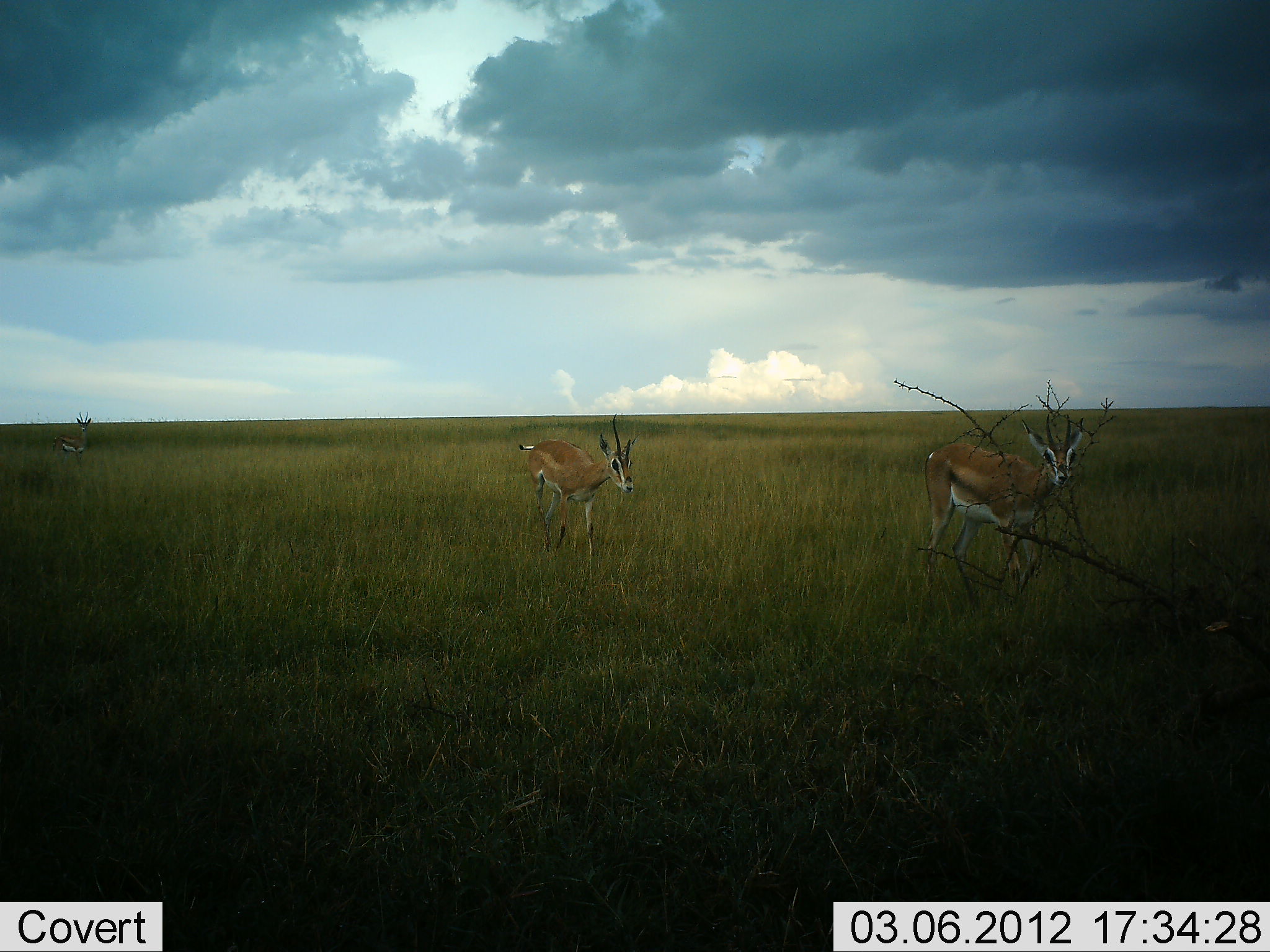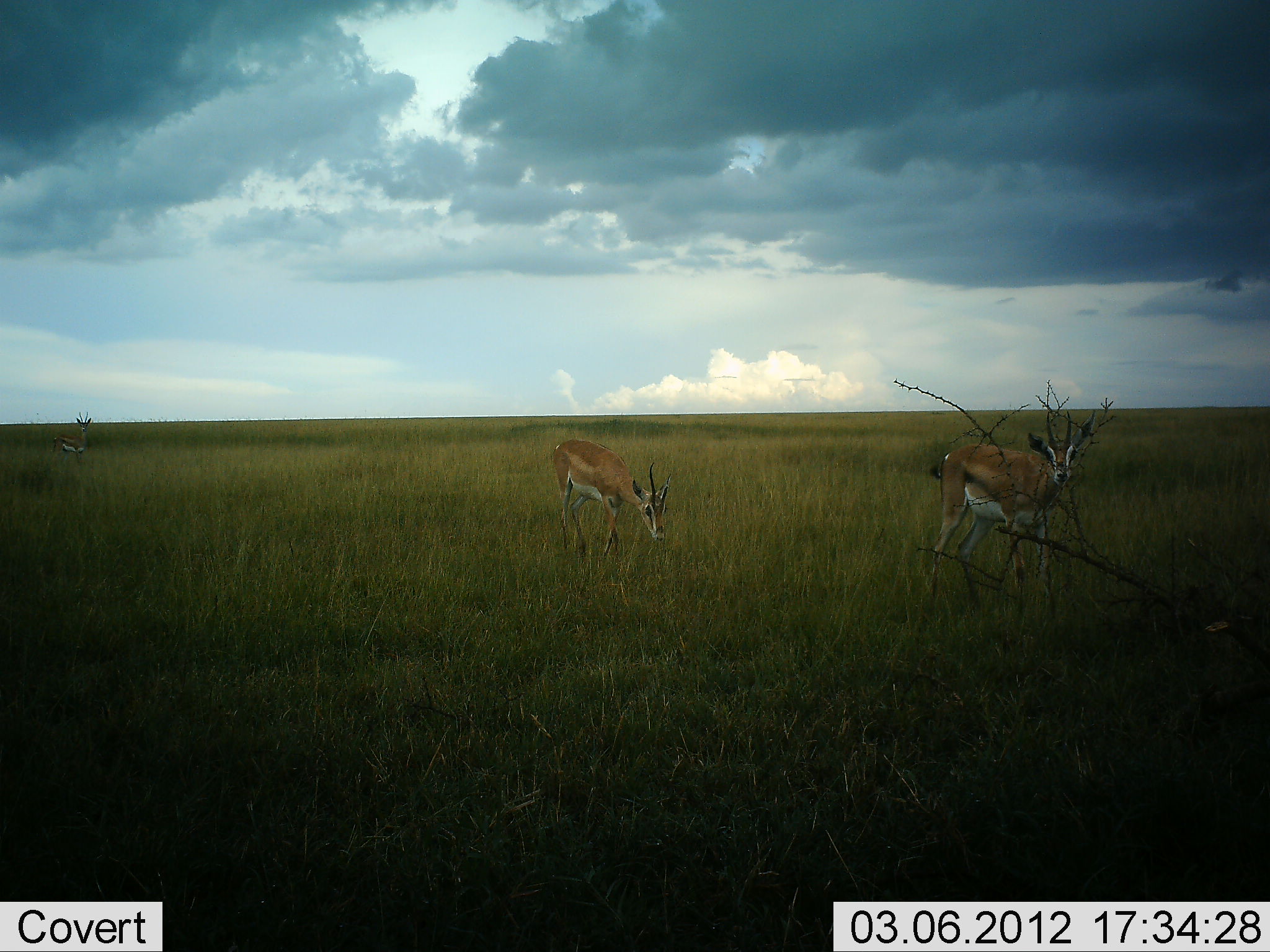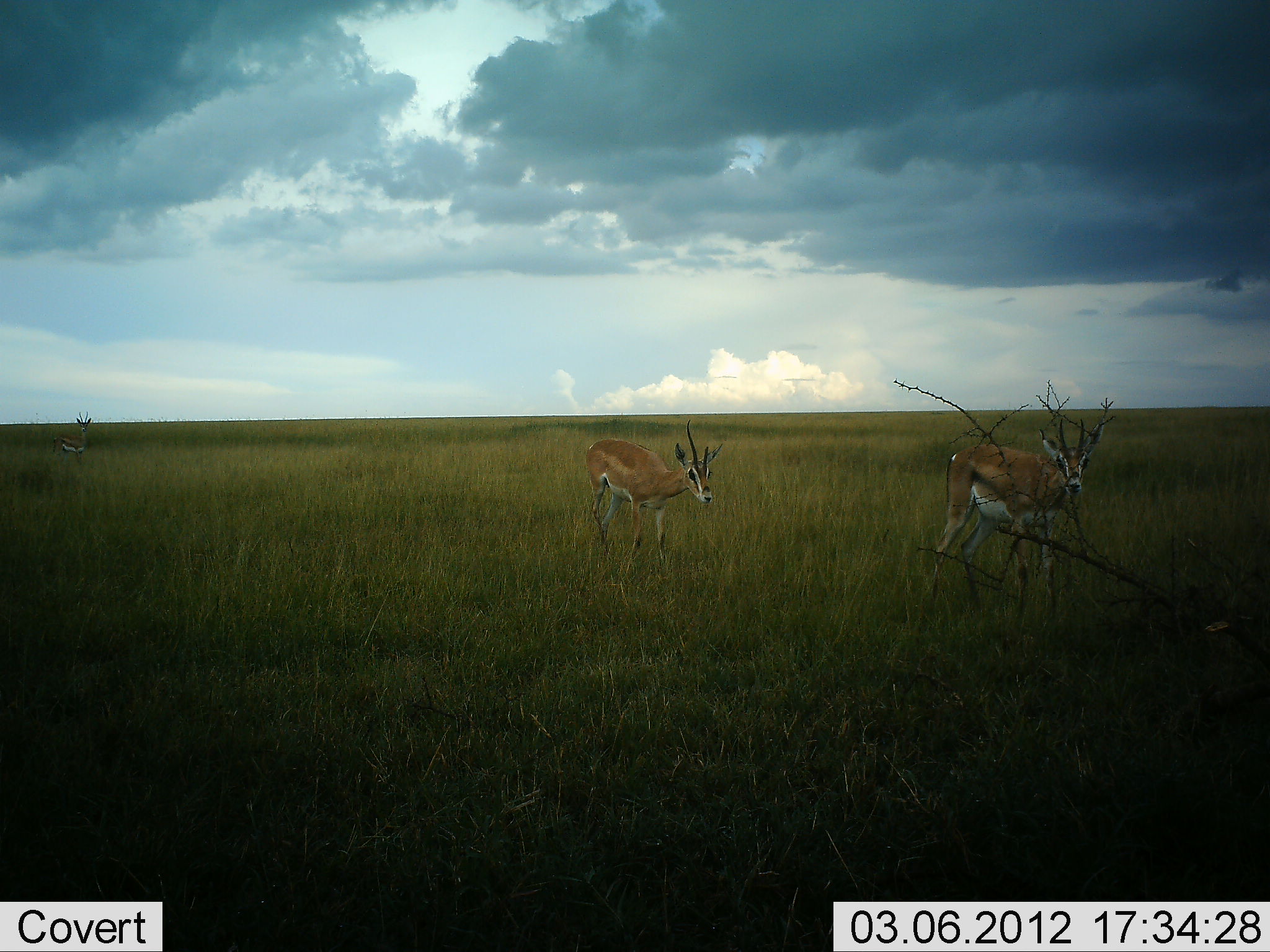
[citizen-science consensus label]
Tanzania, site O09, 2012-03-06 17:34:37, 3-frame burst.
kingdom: Animalia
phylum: Chordata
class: Mammalia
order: Artiodactyla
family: Bovidae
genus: Nanger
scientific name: Nanger granti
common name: grant's gazelle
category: gazellegrants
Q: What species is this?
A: Gazellegrants (grant's gazelle) (Nanger granti).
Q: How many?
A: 3.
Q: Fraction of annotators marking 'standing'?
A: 57%.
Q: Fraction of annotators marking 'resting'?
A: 0%.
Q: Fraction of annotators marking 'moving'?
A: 81%.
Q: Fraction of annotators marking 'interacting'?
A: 0%.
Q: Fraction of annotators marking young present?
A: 5%.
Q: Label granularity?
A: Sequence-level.